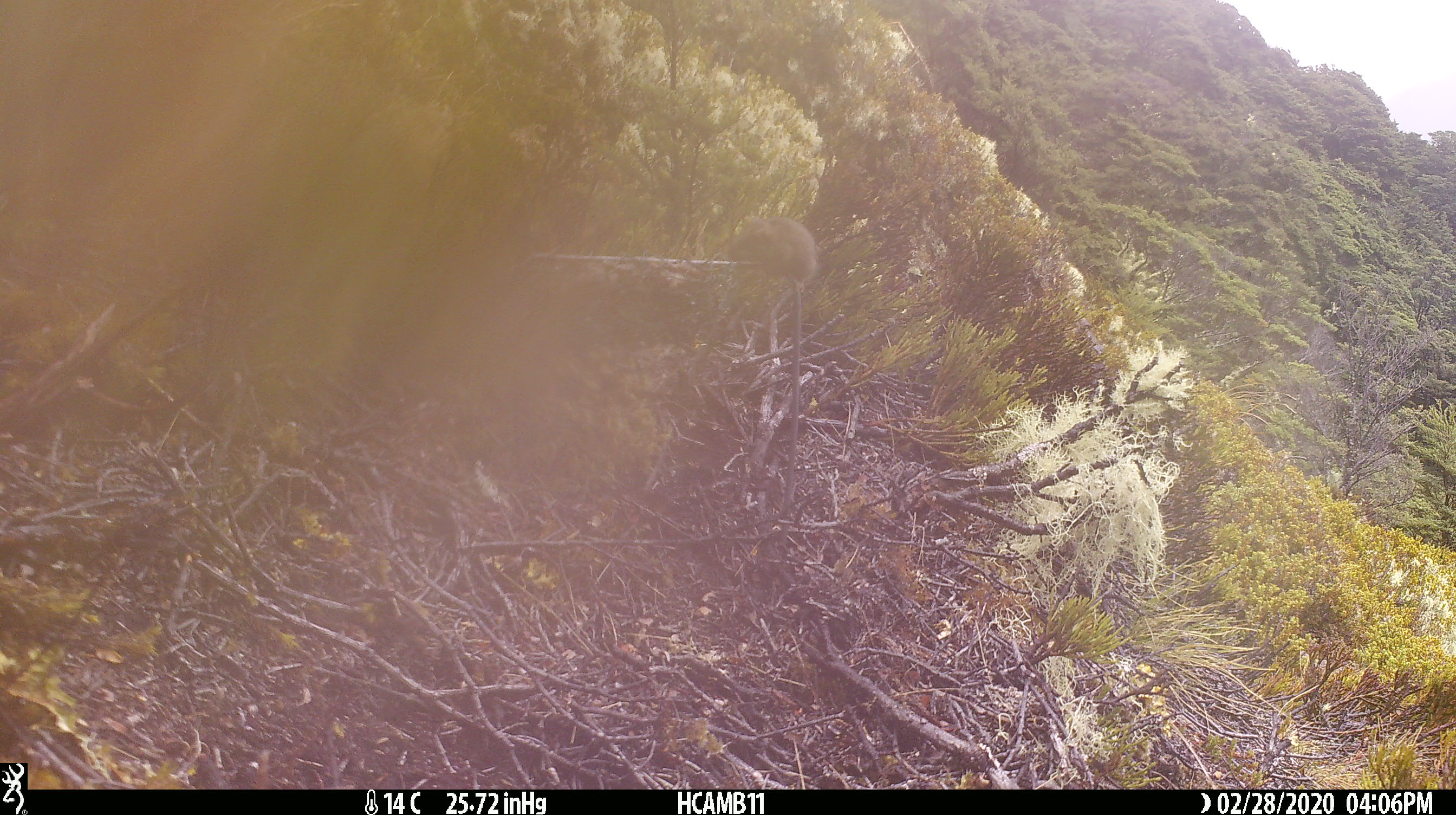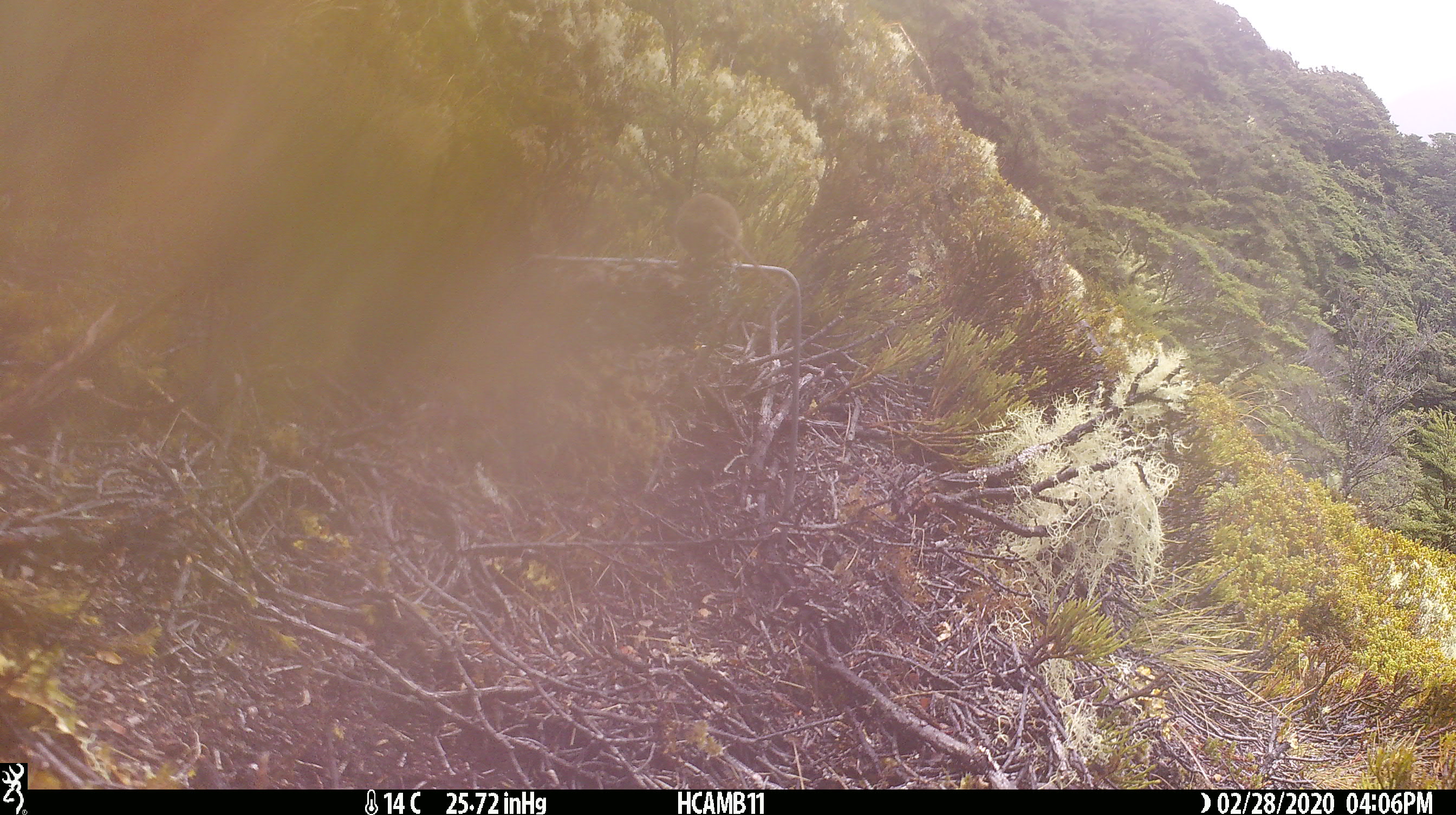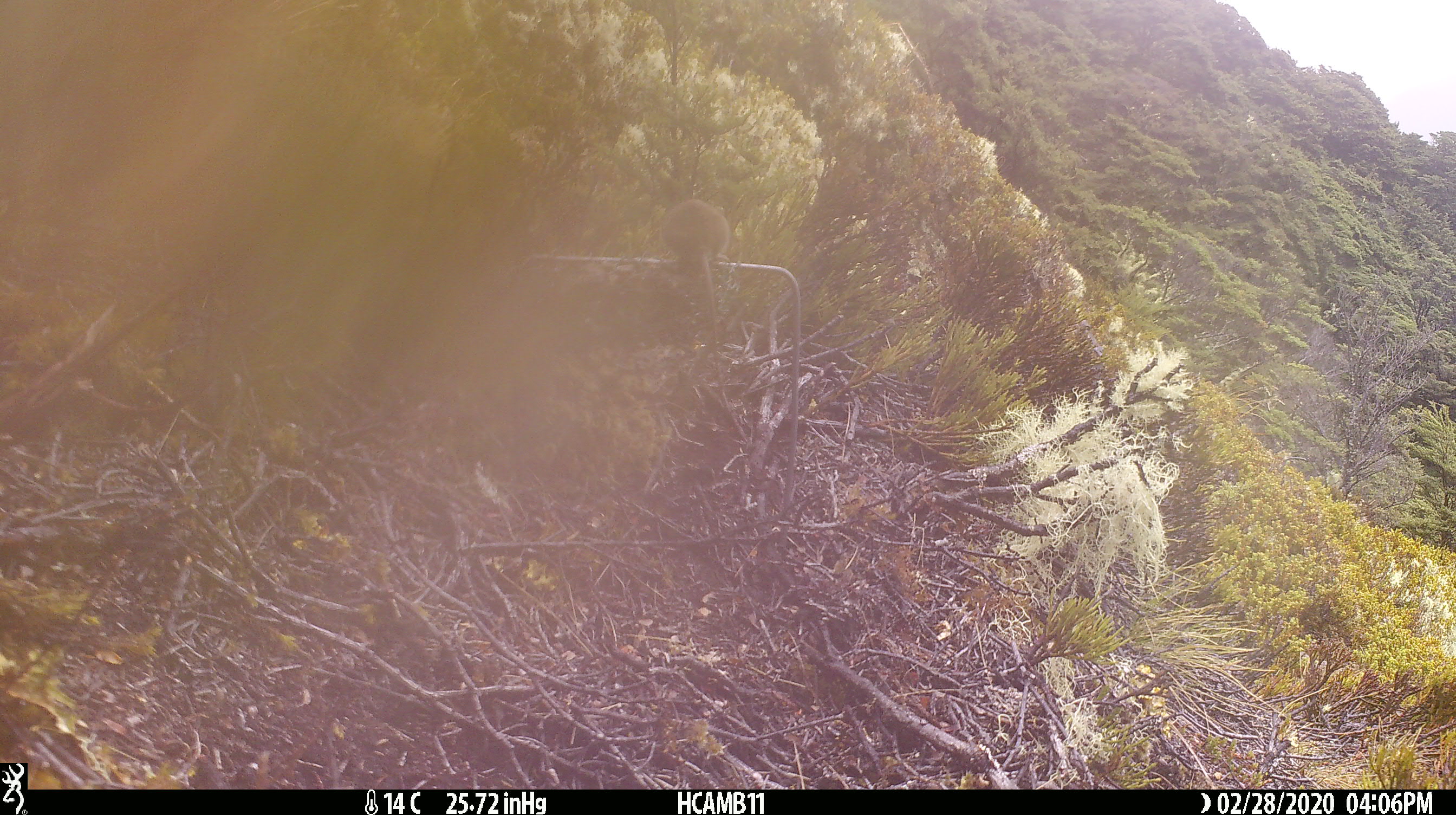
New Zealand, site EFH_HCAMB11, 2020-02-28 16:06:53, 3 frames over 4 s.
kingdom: Animalia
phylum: Chordata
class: Mammalia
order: Rodentia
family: Muridae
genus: Mus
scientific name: Mus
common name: mouse